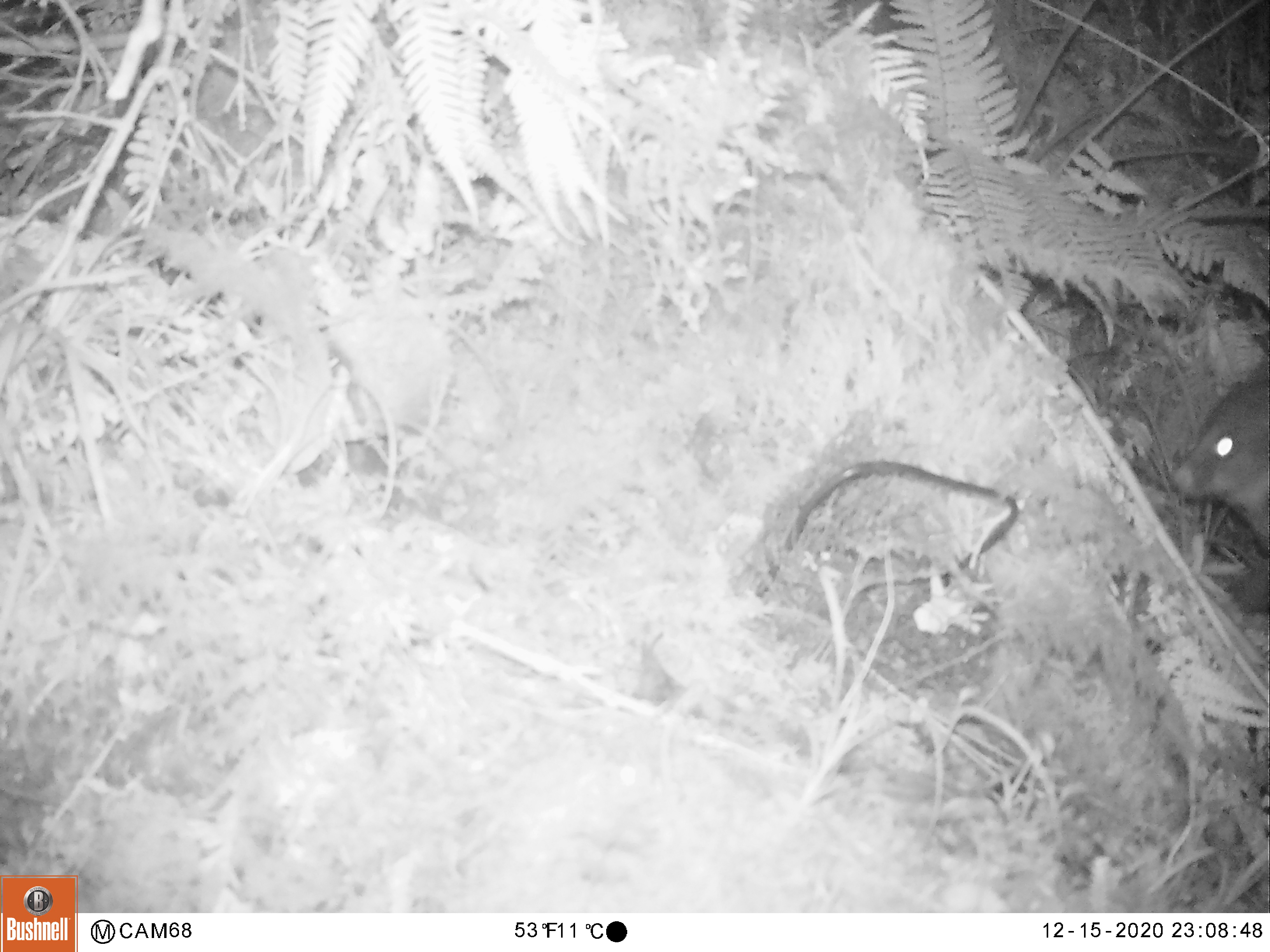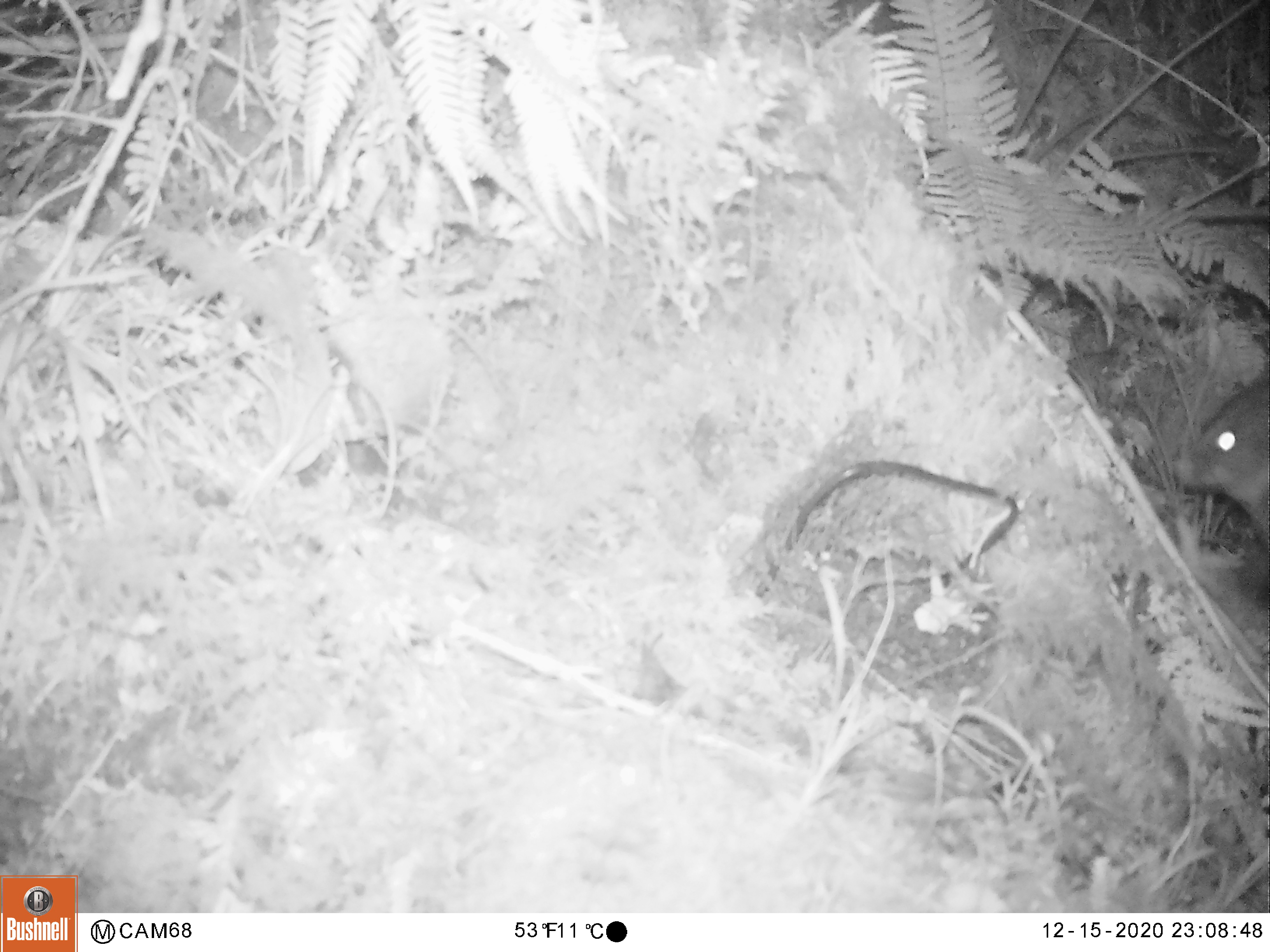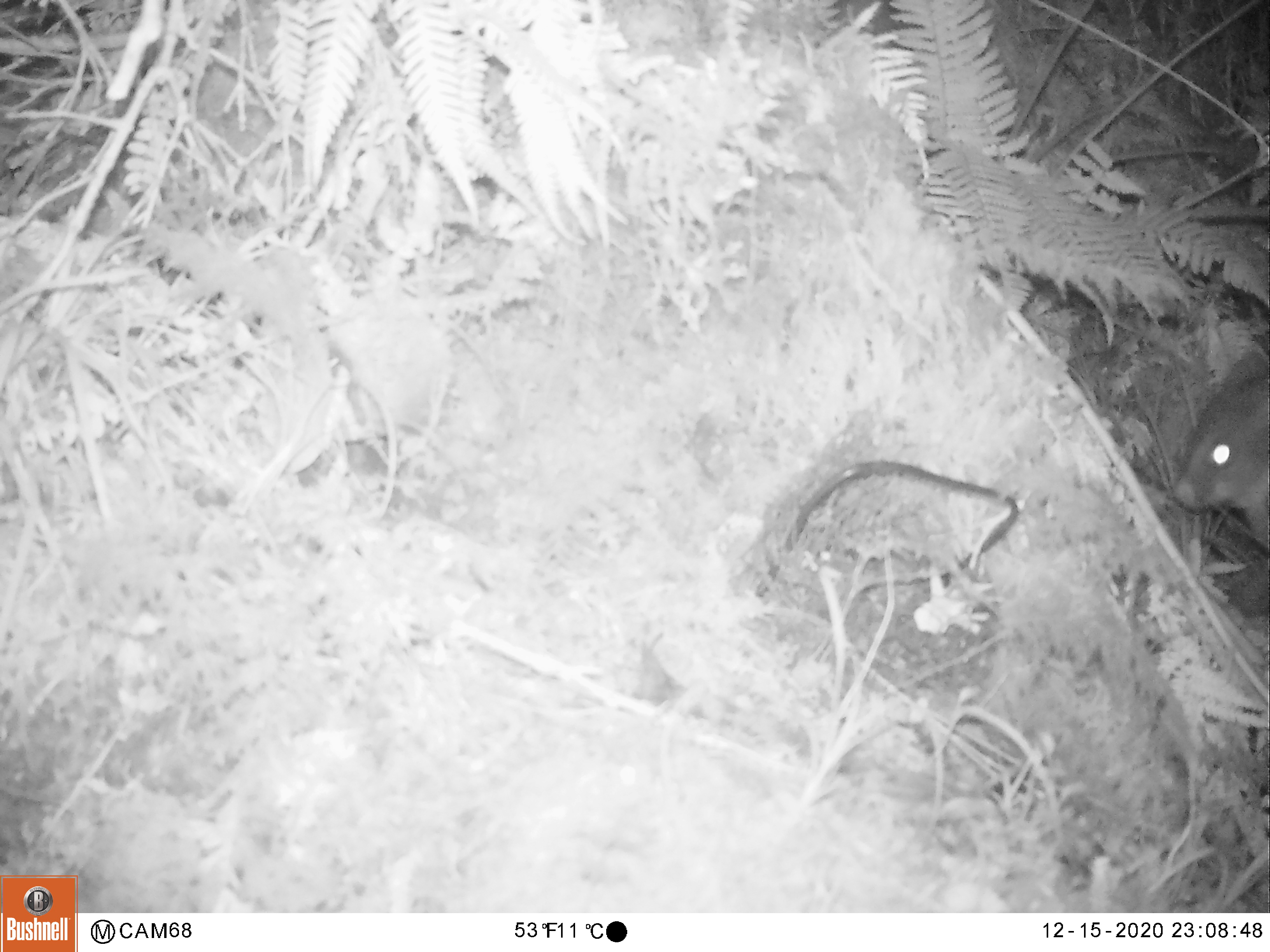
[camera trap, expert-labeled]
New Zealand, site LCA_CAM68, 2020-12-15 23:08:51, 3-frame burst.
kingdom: Animalia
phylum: Chordata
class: Mammalia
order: Diprotodontia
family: Phalangeridae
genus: Trichosurus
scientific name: Trichosurus vulpecula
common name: common brushtail possum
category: possum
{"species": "possum (common brushtail possum) (Trichosurus vulpecula)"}